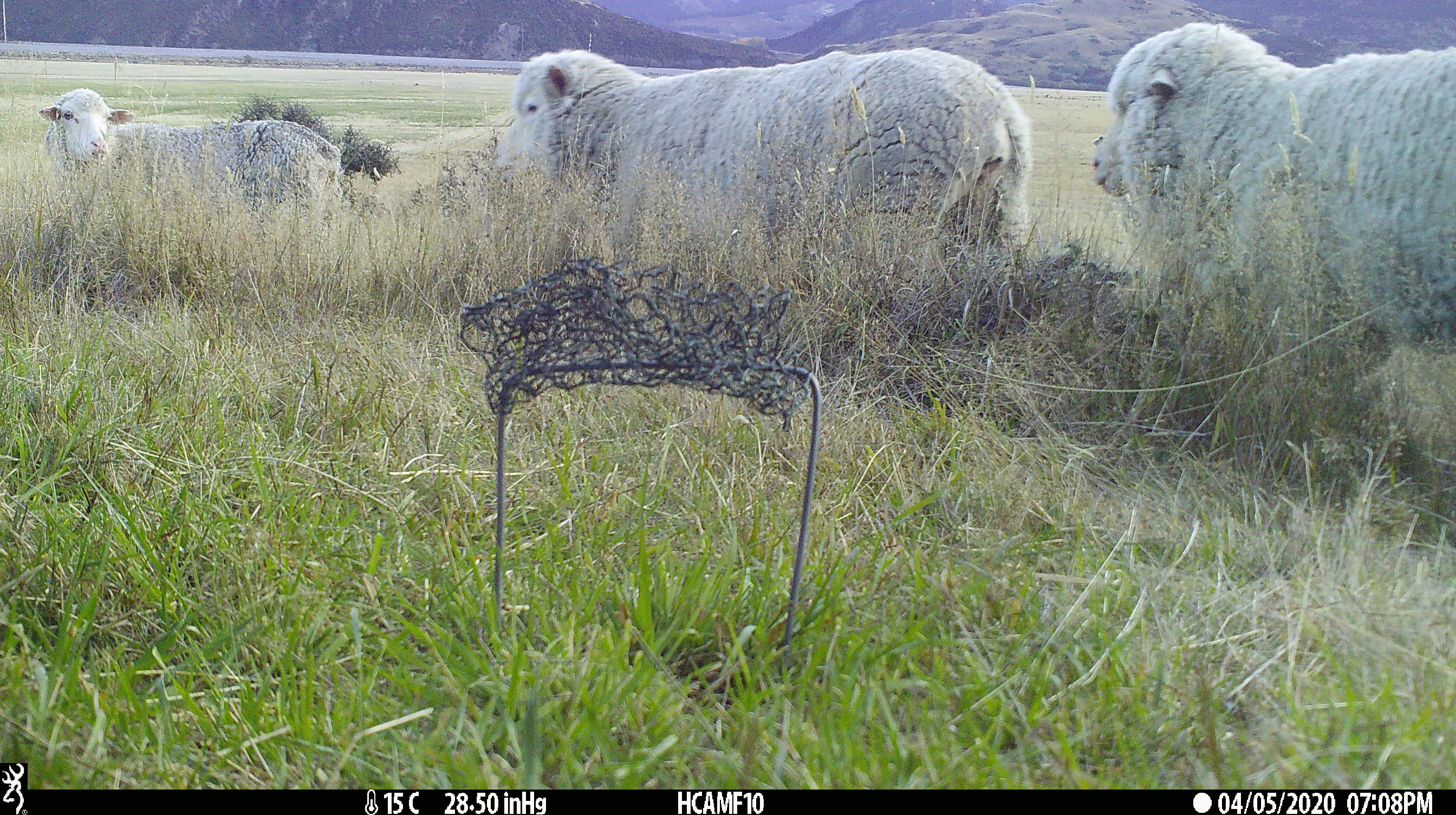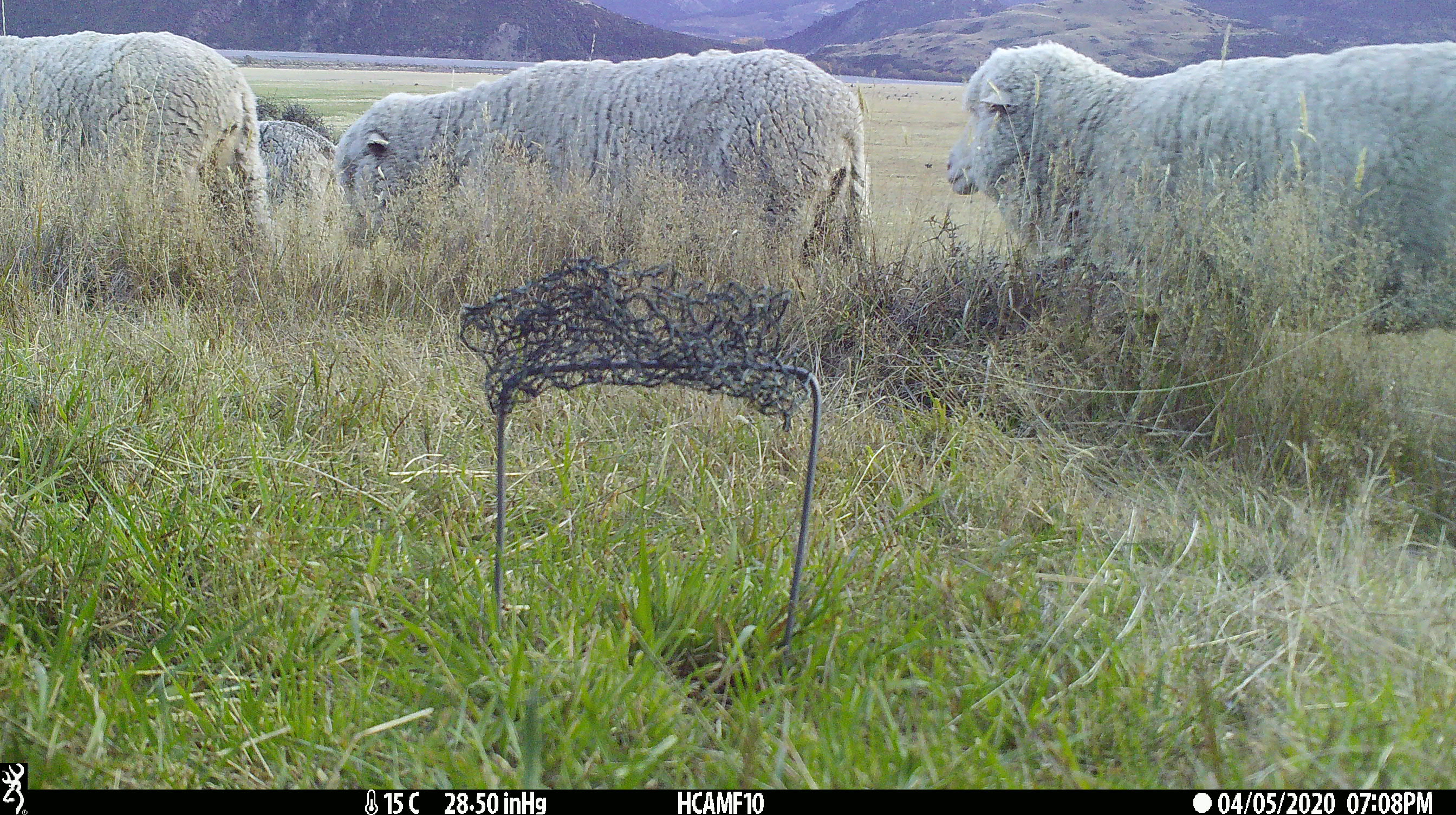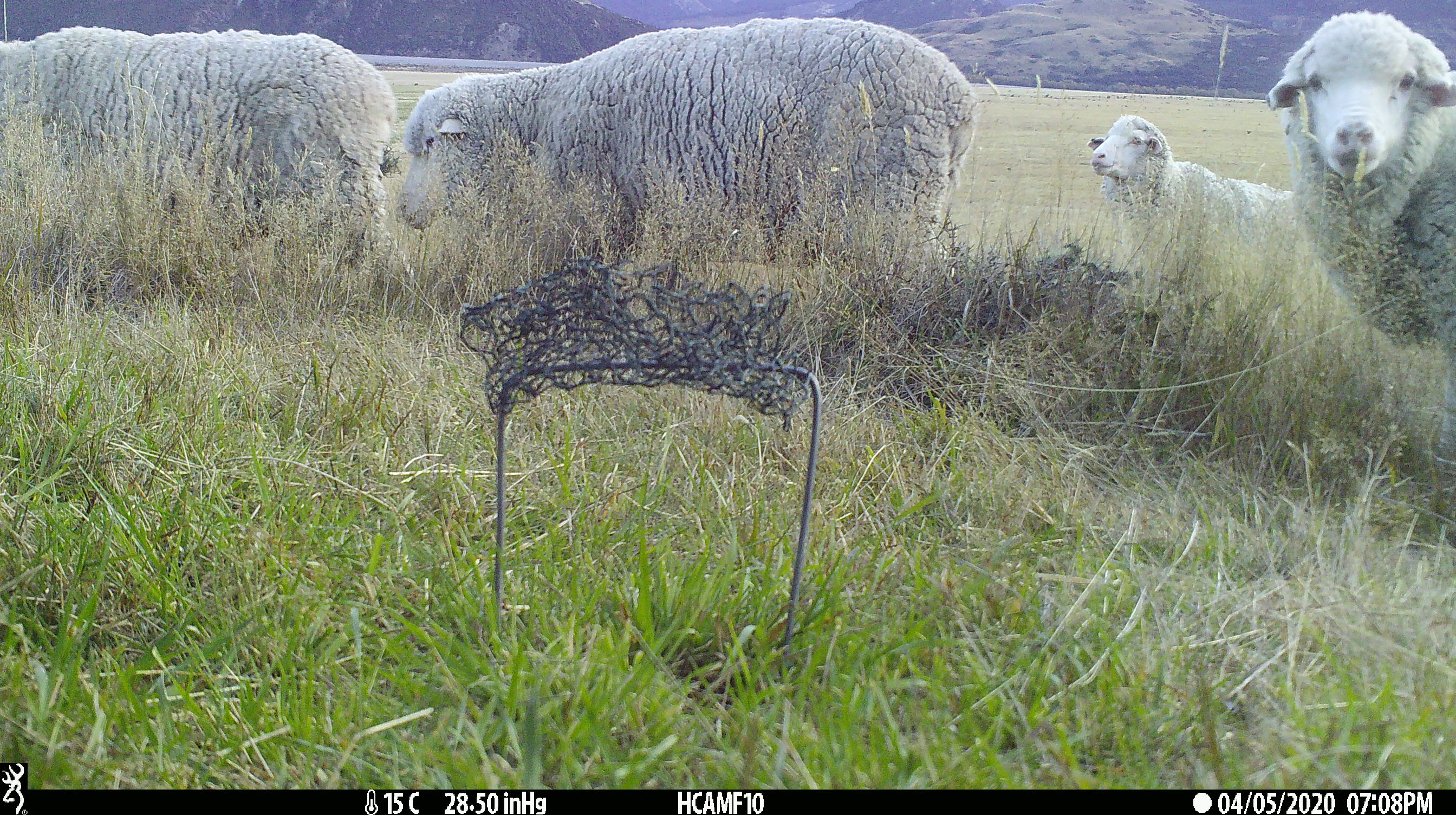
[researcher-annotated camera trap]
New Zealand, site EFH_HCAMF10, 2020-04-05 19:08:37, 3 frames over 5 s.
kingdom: Animalia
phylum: Chordata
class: Mammalia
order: Artiodactyla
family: Bovidae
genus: Ovis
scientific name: Ovis aries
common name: domestic sheep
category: sheep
Sheep (domestic sheep) (Ovis aries).